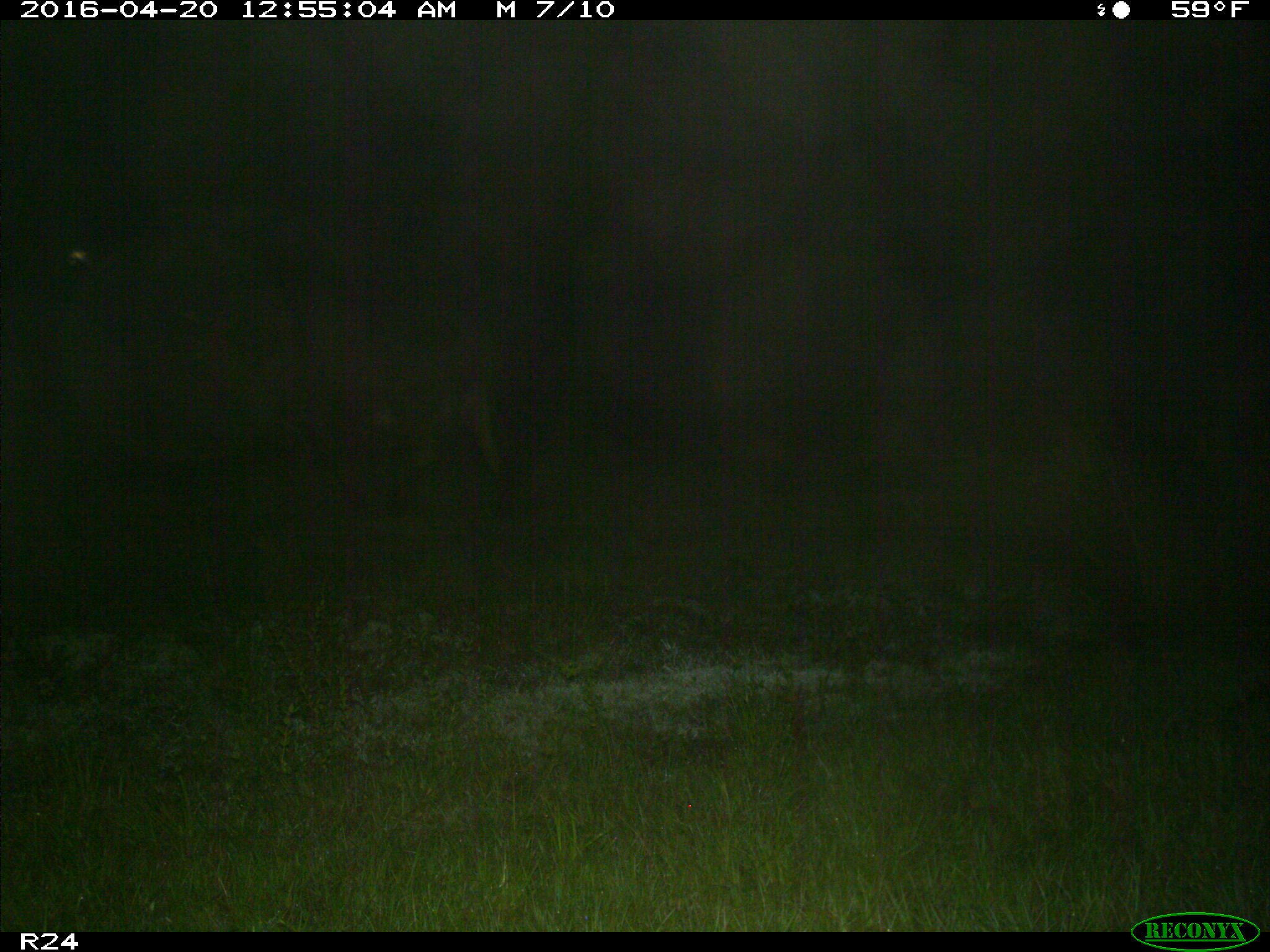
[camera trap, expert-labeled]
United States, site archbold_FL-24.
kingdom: Animalia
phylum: Chordata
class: Mammalia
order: Artiodactyla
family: Bovidae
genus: Bos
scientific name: Bos taurus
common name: domestic cow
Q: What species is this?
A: Bos taurus (domestic cow).